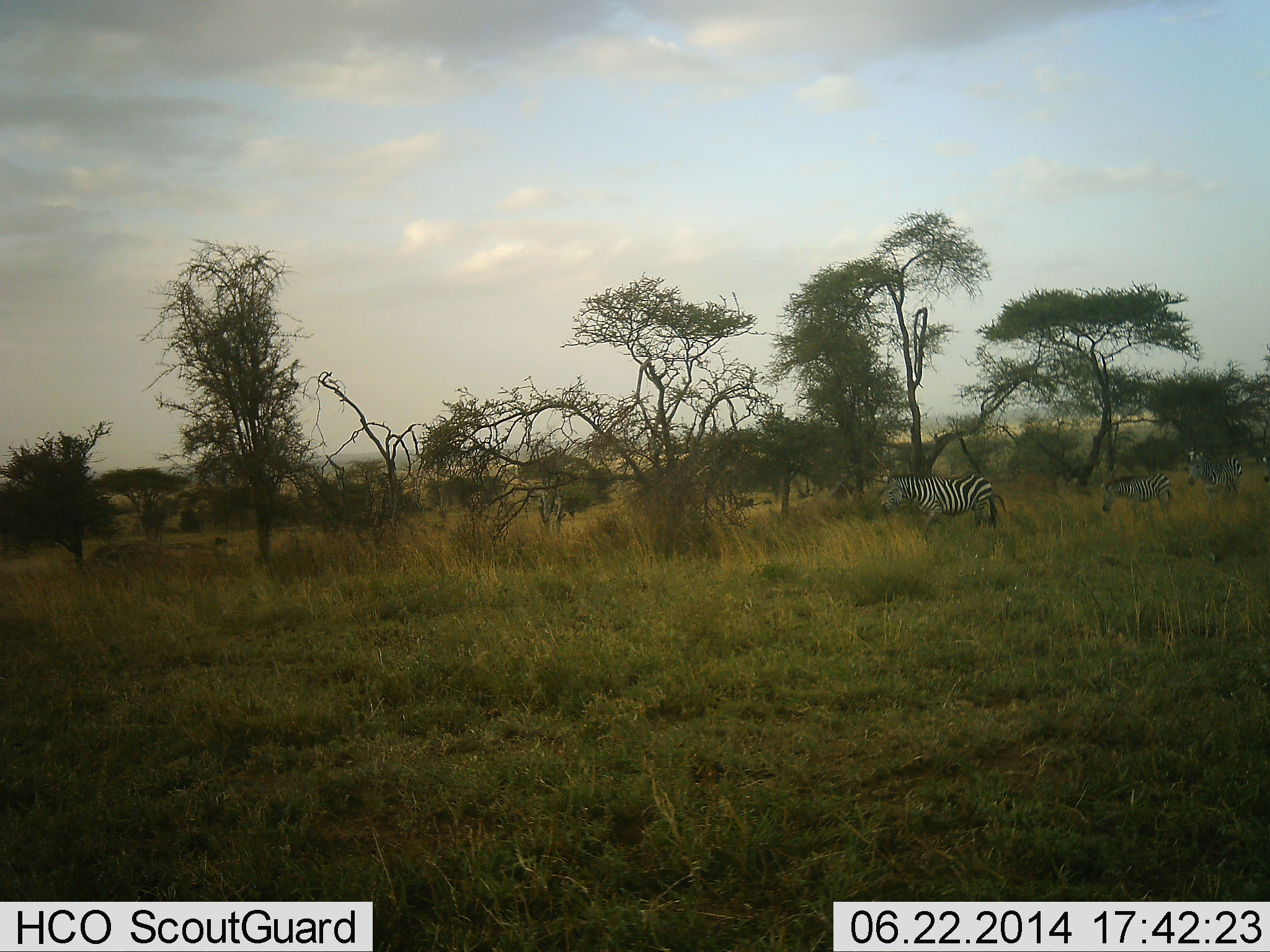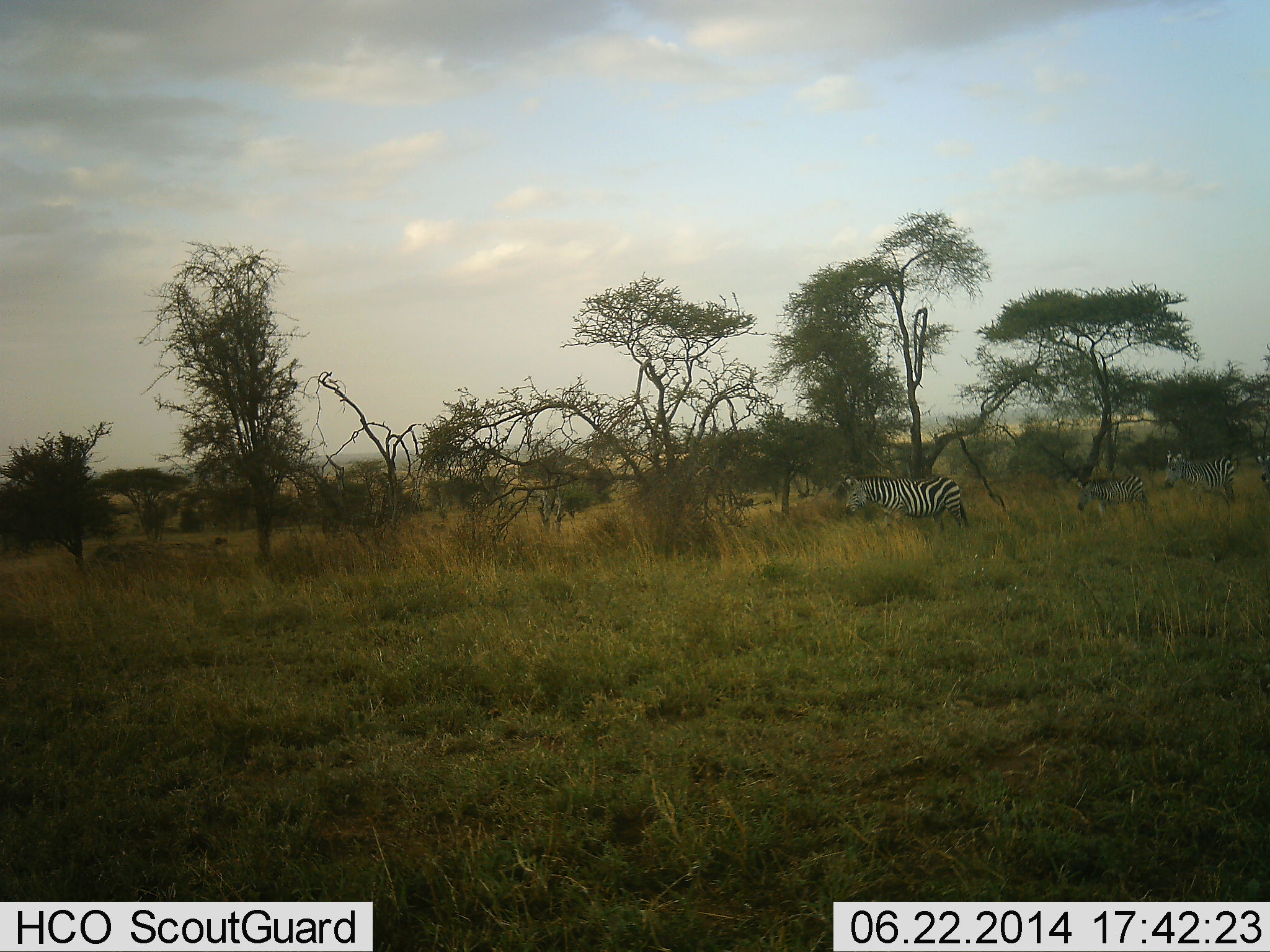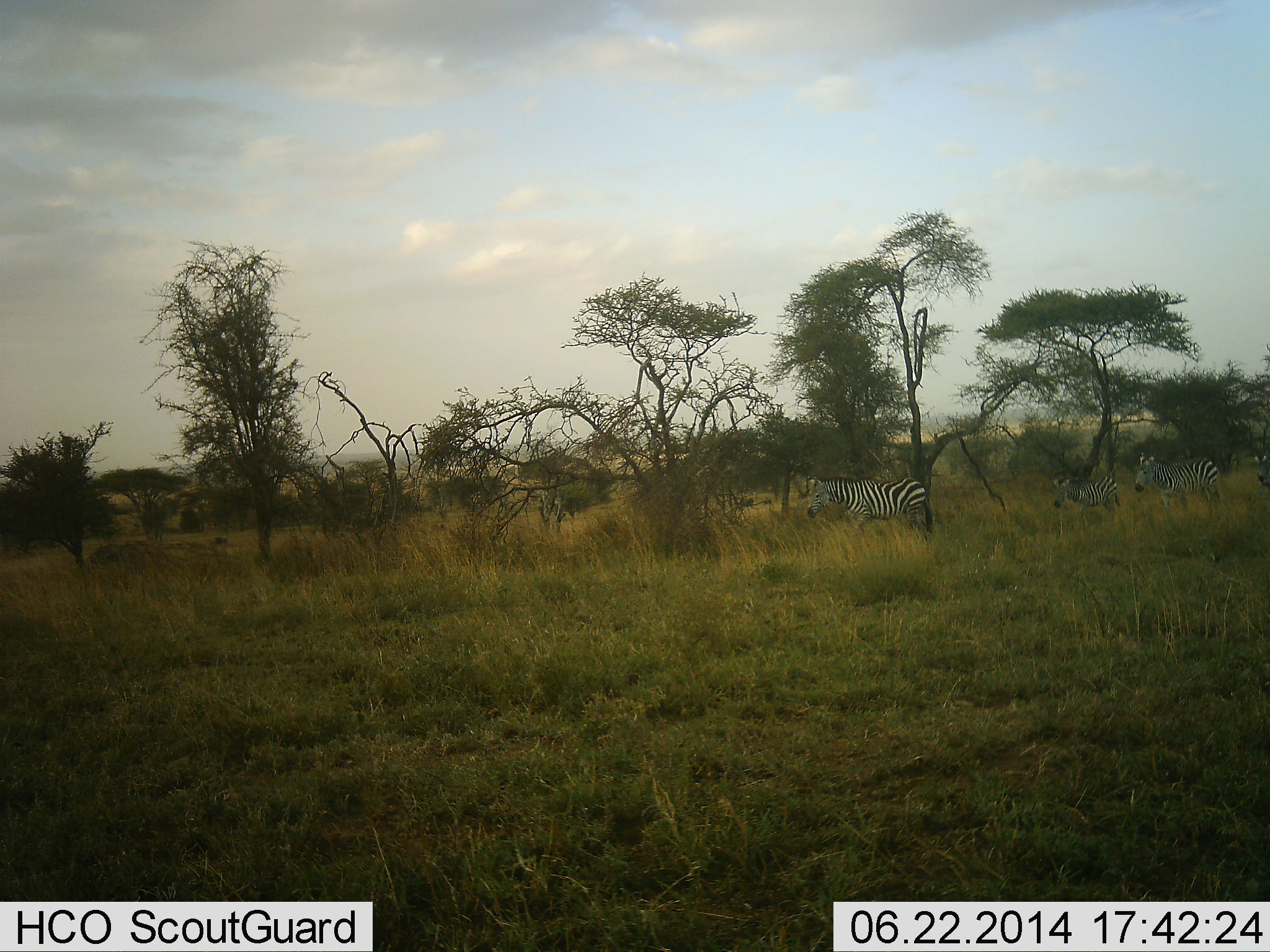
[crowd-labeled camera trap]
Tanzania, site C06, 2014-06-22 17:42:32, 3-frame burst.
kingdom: Animalia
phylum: Chordata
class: Mammalia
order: Perissodactyla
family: Equidae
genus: Equus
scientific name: Equus quagga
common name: plains zebra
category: zebra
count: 4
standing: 0%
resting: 0%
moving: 100%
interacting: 0%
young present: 50%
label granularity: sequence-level